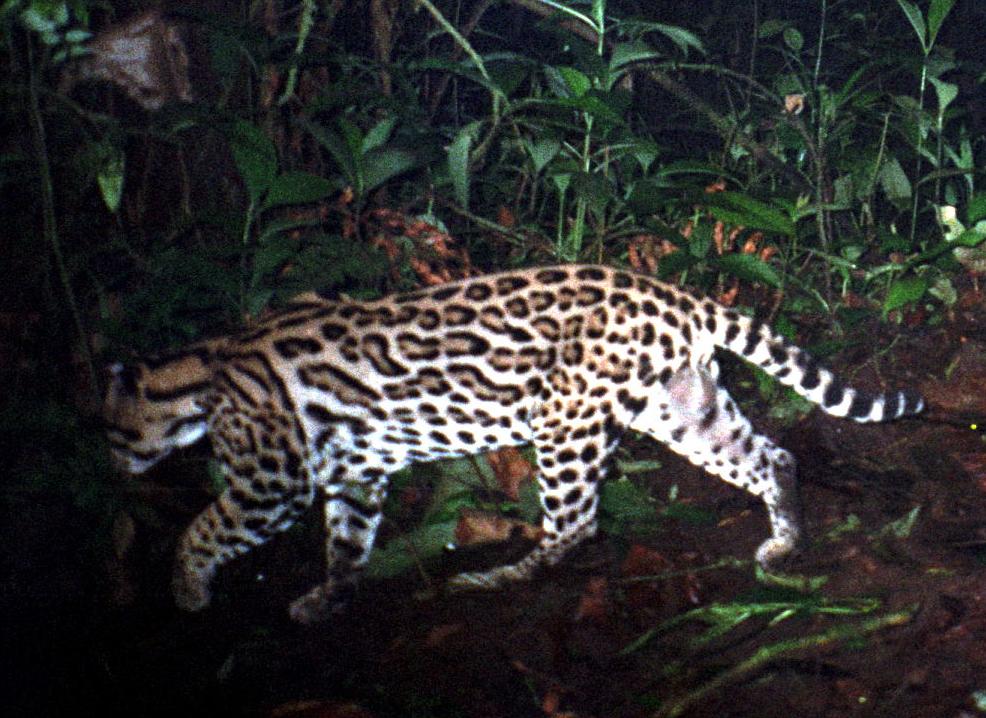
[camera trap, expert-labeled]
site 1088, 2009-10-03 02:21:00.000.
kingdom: Animalia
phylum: Chordata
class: Mammalia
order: Carnivora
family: Felidae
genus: Leopardus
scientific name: Leopardus pardalis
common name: ocelot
Leopardus pardalis (ocelot).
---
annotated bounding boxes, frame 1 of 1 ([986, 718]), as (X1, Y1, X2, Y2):
leopardus pardalis: (101, 261, 929, 626)